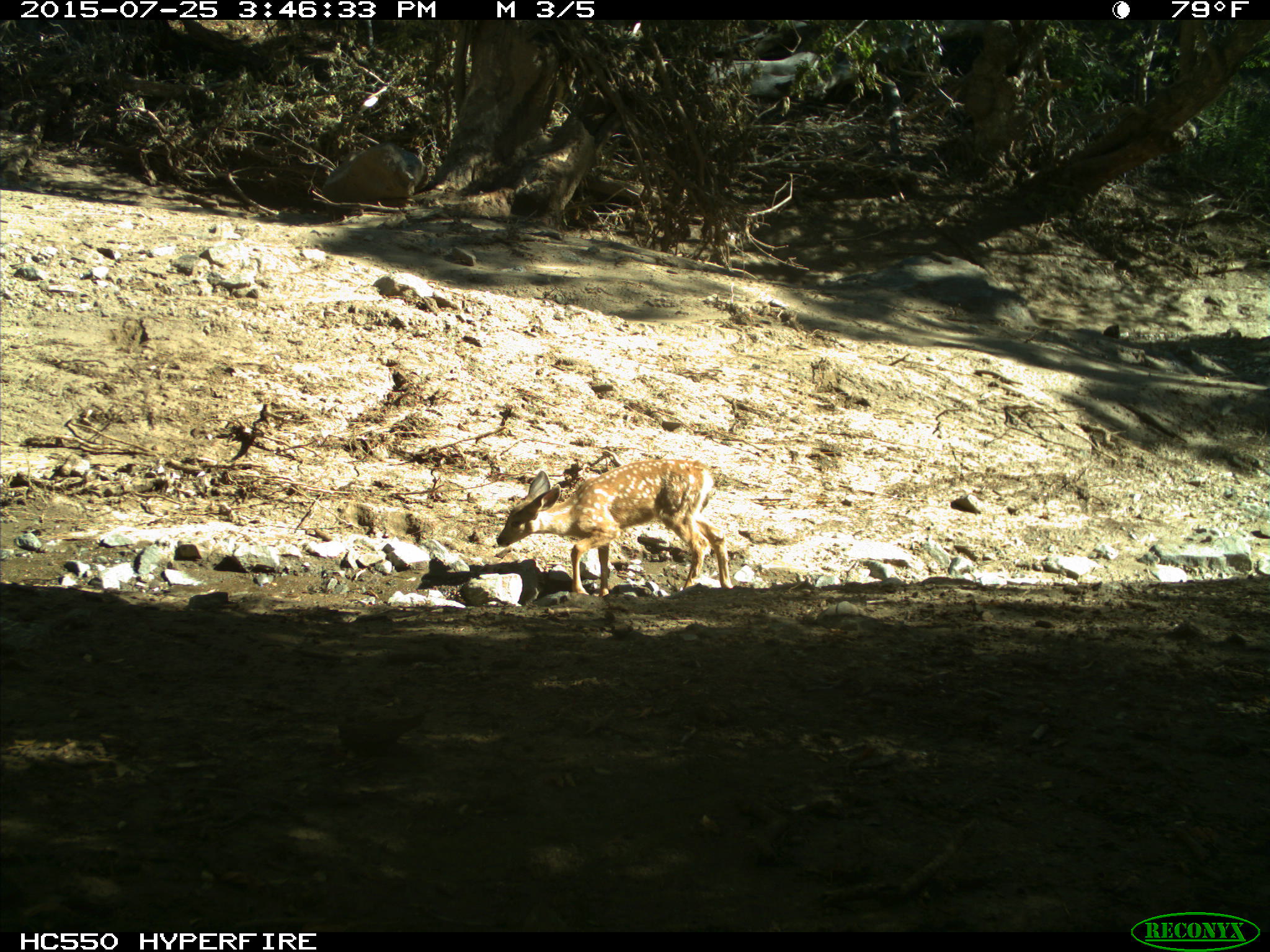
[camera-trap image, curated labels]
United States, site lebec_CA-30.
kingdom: Animalia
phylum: Chordata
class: Mammalia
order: Artiodactyla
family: Cervidae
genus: Odocoileus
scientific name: Odocoileus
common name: deer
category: unidentified deer